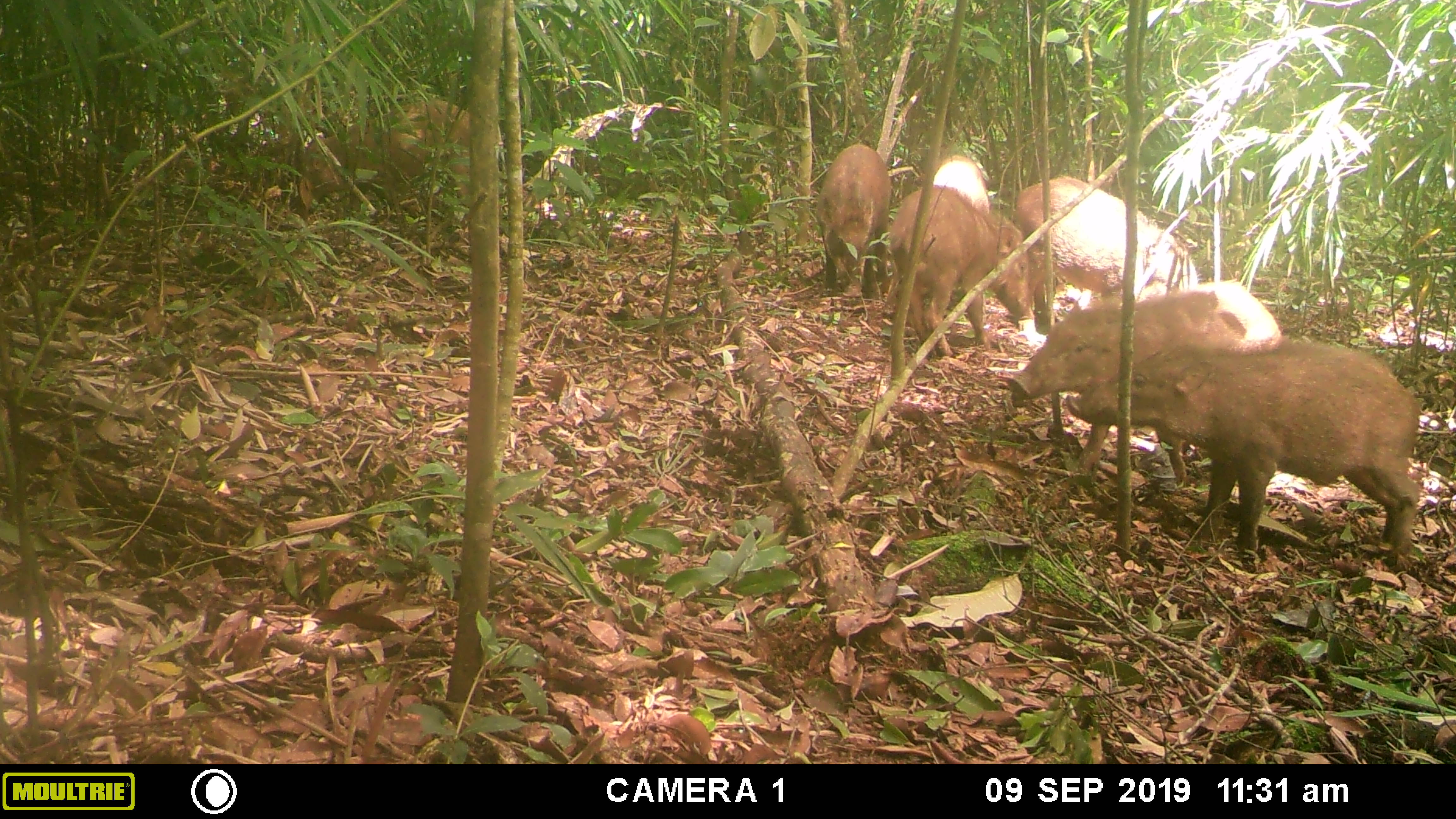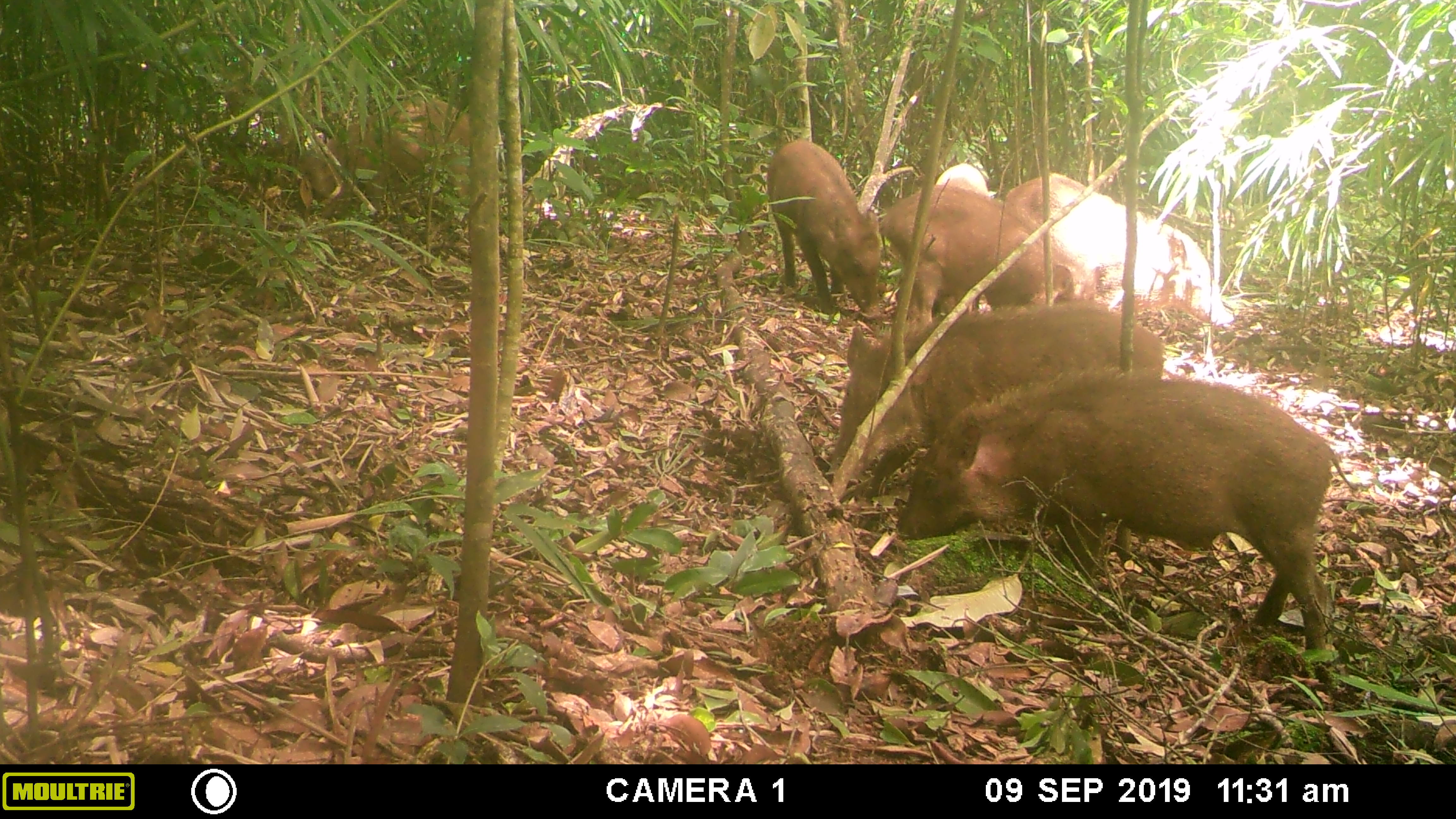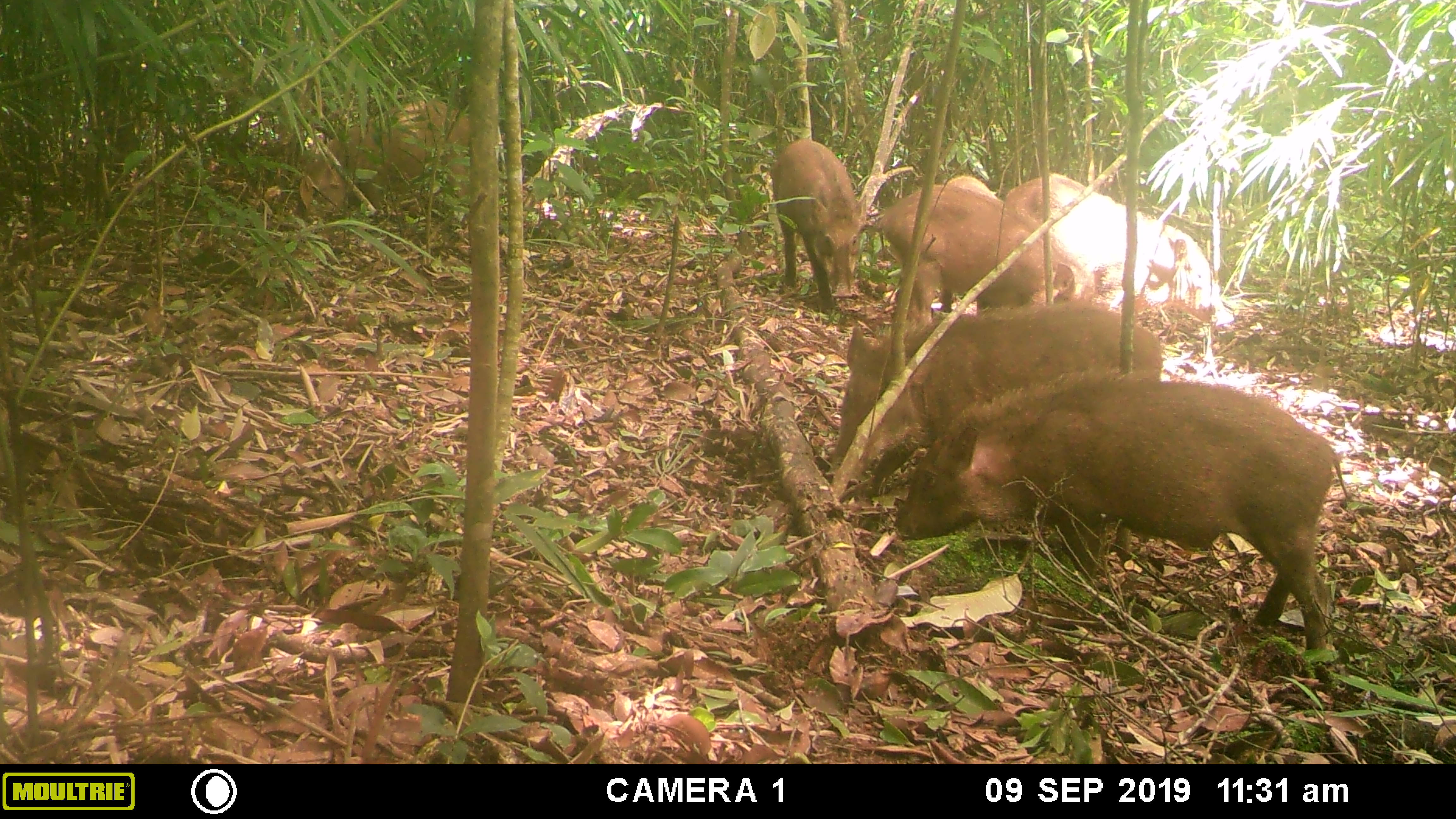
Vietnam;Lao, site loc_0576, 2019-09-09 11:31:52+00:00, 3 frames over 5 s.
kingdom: Animalia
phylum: Chordata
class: Mammalia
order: Artiodactyla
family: Suidae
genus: Sus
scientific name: Sus scrofa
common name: eurasian wild pig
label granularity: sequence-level